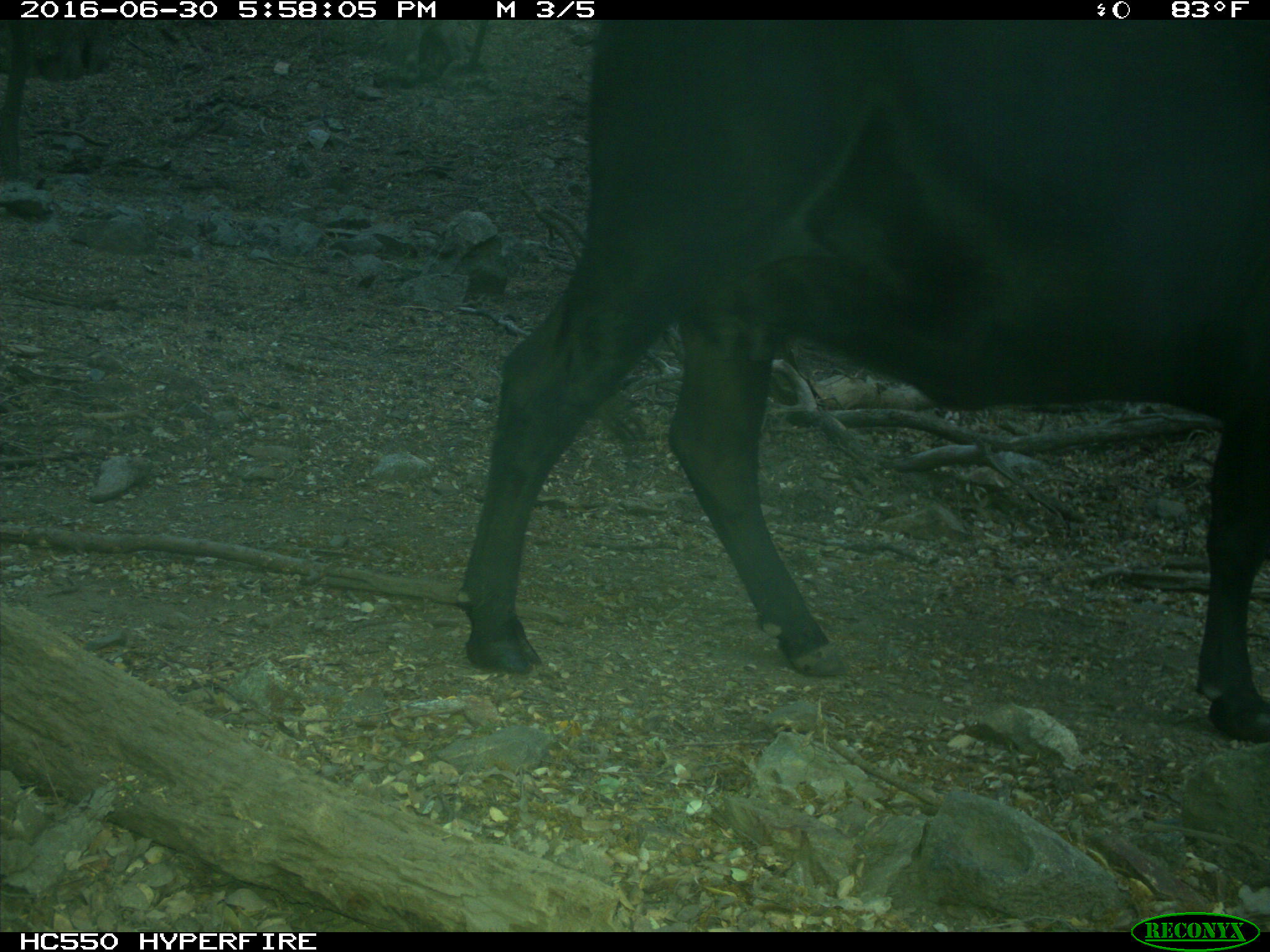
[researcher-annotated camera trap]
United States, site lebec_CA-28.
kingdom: Animalia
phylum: Chordata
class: Mammalia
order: Artiodactyla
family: Bovidae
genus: Bos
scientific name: Bos taurus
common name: domestic cow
Bos taurus (domestic cow).